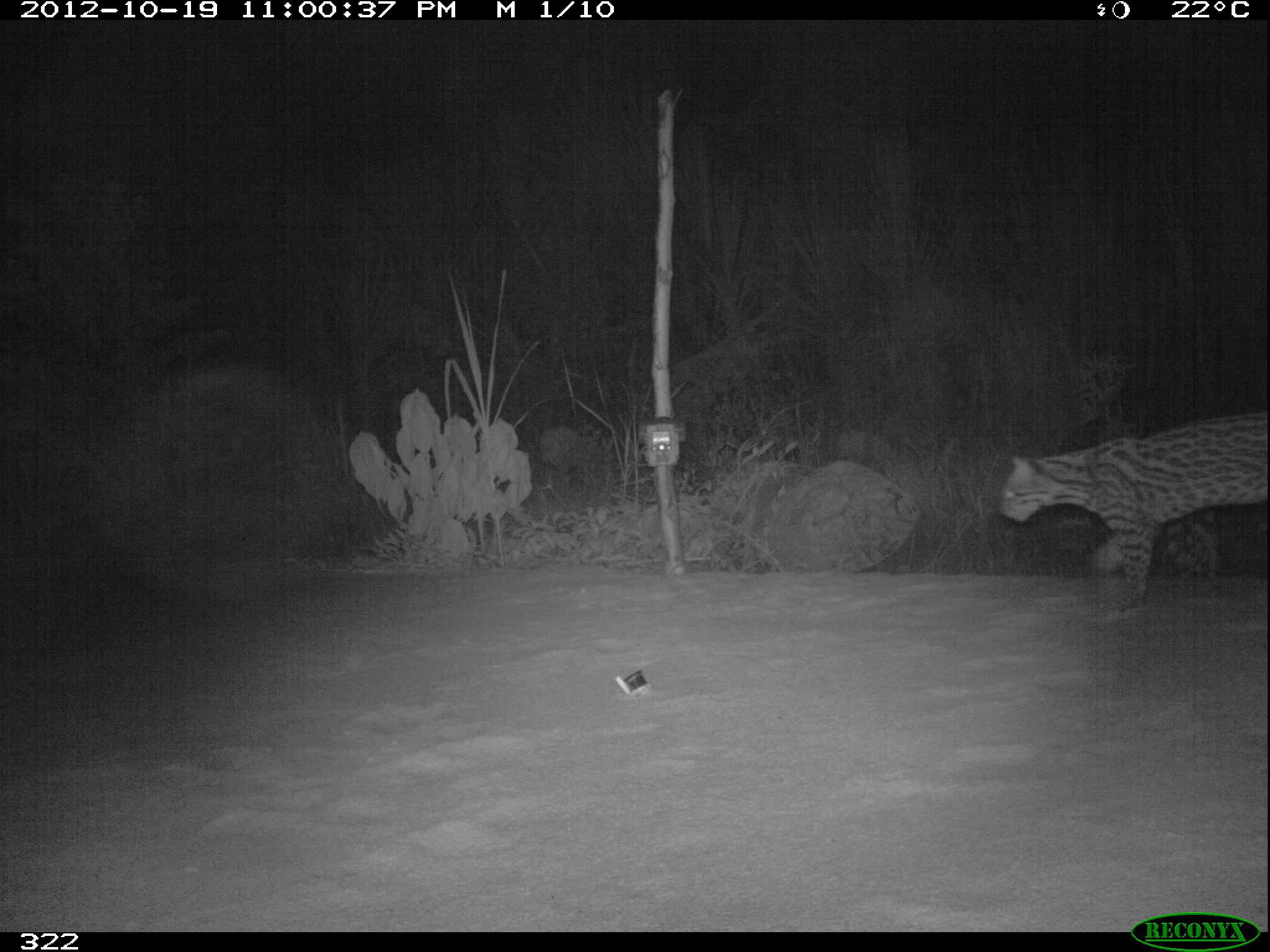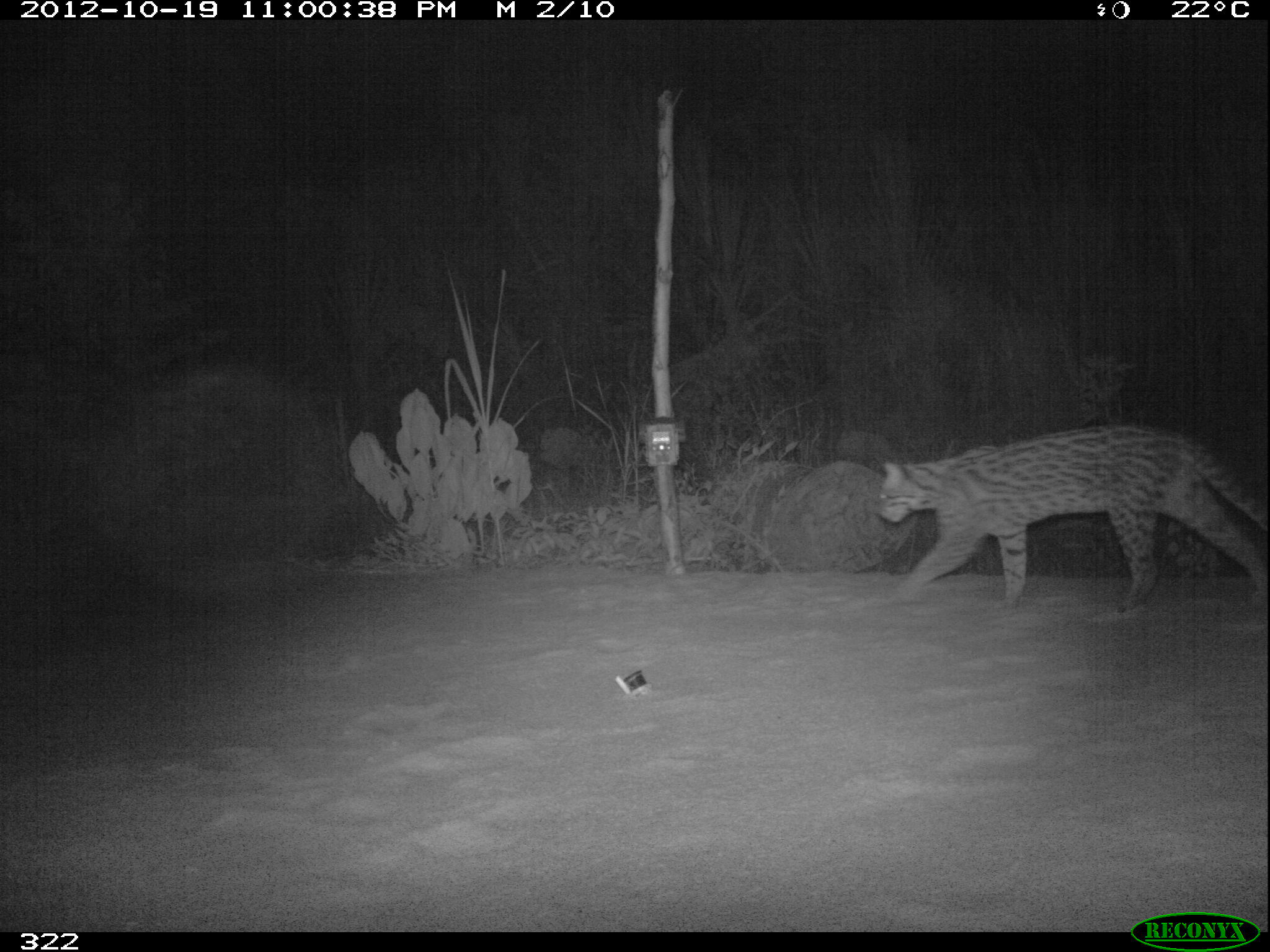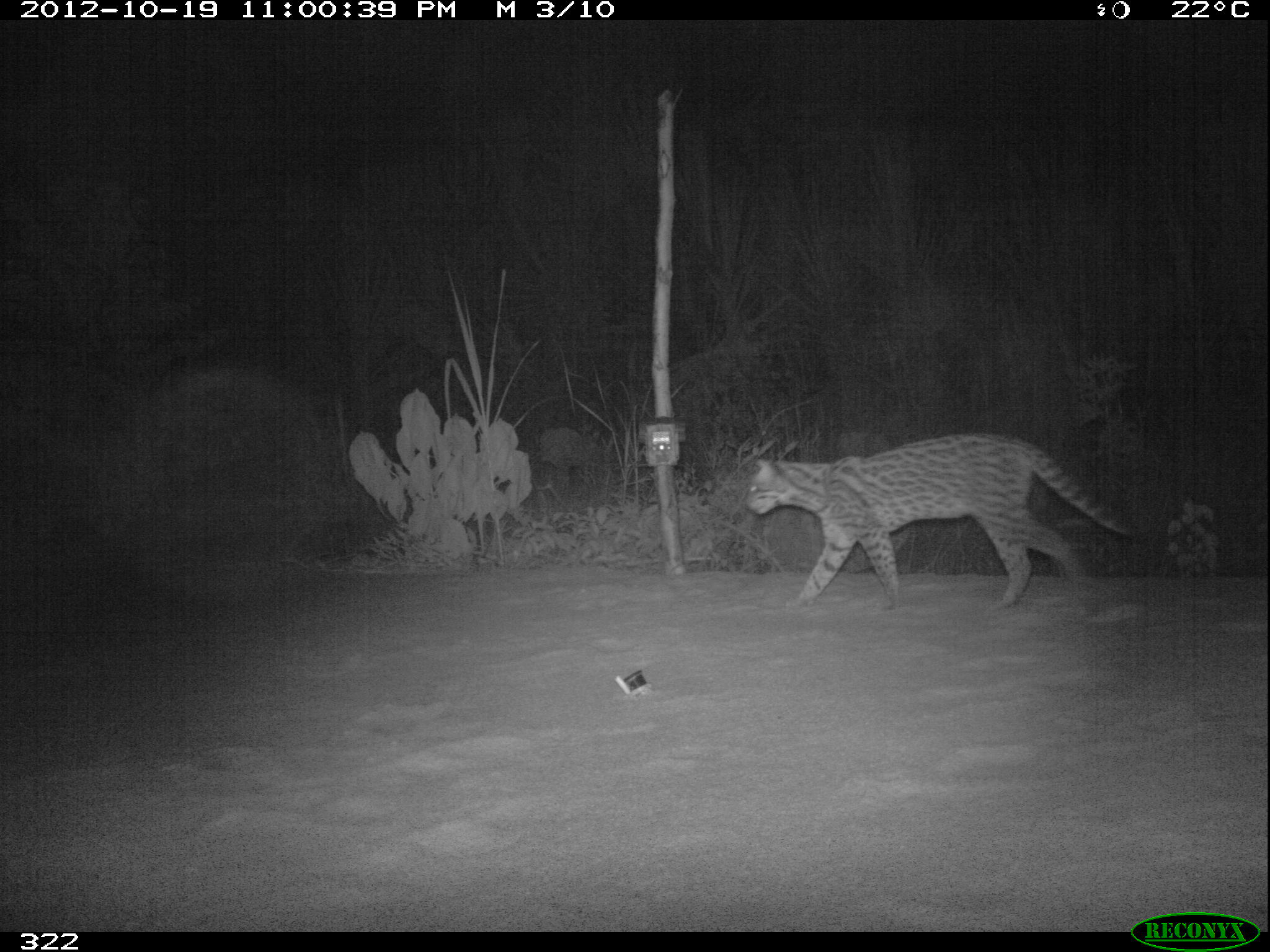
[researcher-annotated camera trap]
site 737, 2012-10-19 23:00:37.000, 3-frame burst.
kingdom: Animalia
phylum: Chordata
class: Mammalia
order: Carnivora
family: Felidae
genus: Leopardus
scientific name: Leopardus pardalis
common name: ocelot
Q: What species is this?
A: Leopardus pardalis (ocelot).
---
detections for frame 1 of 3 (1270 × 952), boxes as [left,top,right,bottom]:
leopardus pardalis: [1001,409,1268,615]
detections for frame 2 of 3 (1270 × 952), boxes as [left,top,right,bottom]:
leopardus pardalis: [877,421,1267,613]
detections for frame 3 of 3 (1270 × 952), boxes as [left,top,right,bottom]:
leopardus pardalis: [745,432,1131,610]